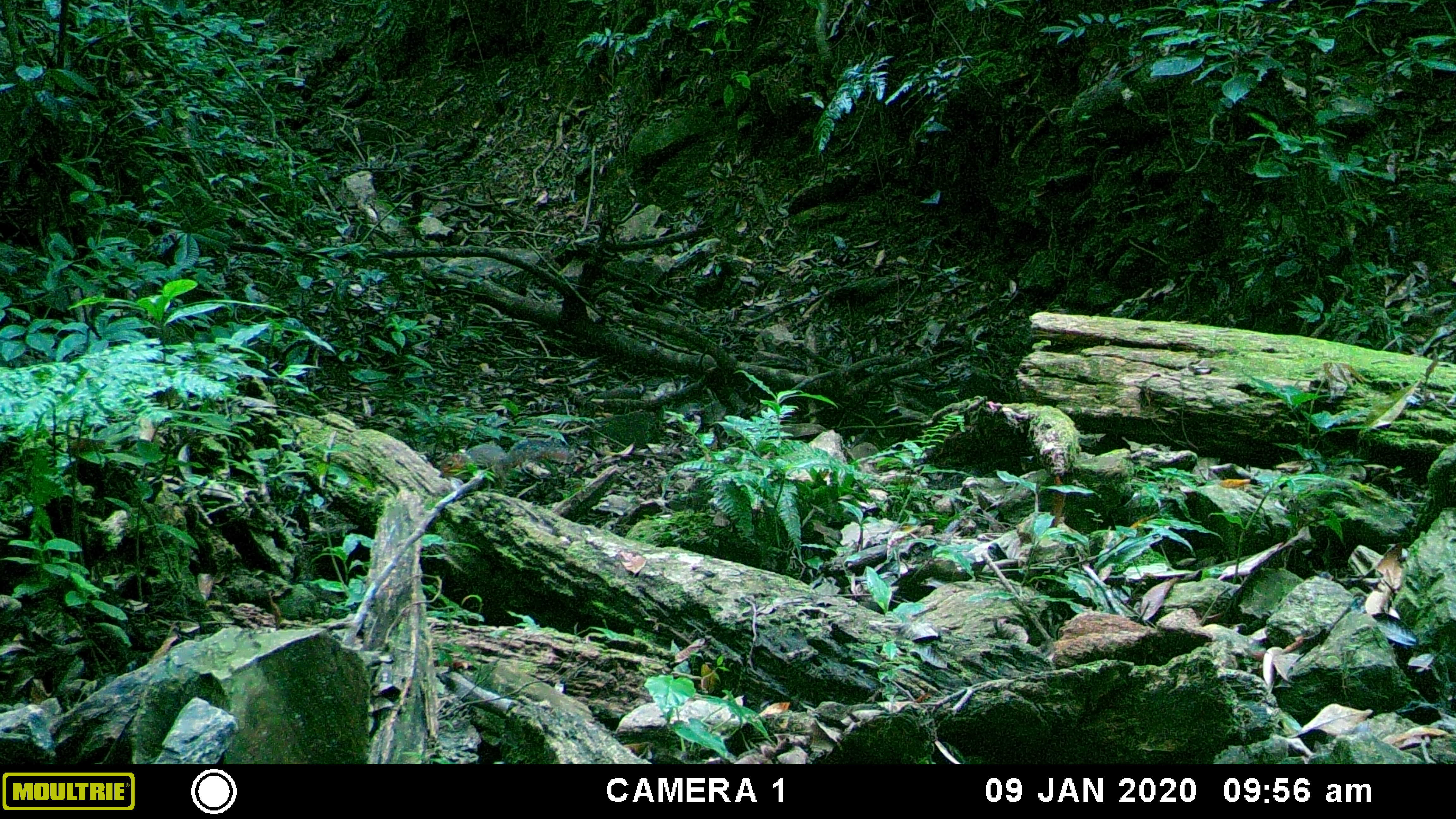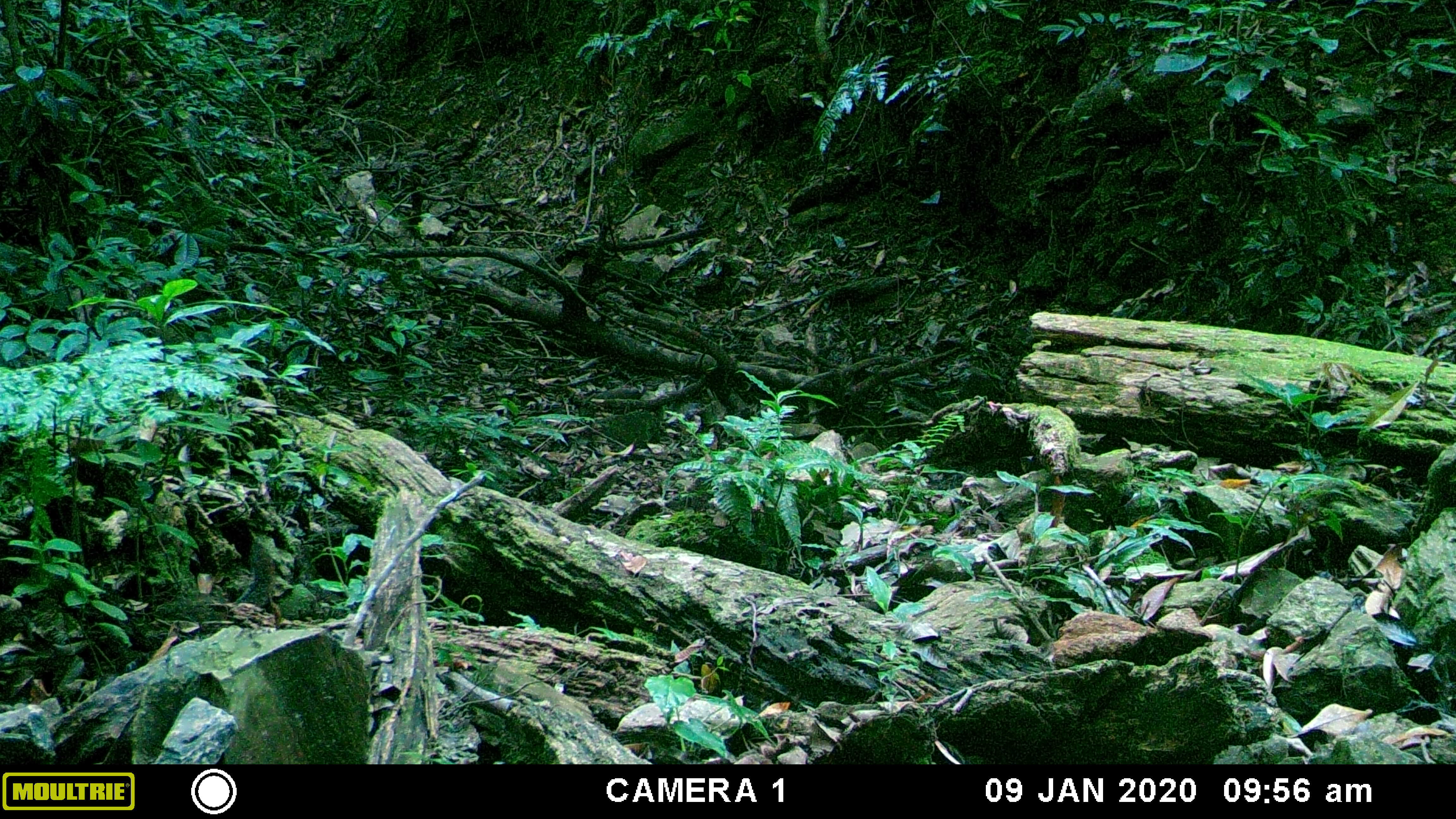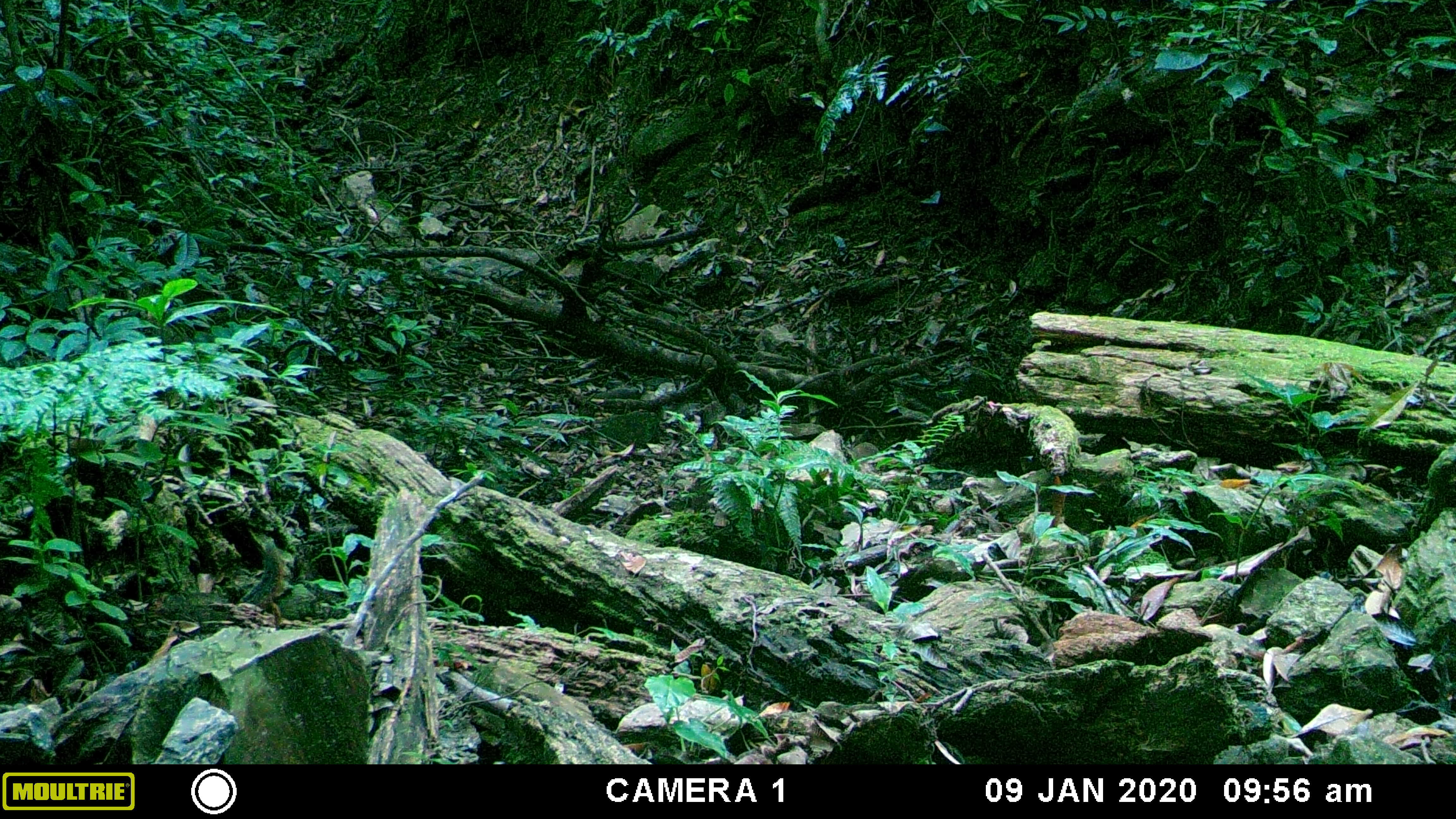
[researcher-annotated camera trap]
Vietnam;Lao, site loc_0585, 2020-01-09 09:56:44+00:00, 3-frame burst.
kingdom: Animalia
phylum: Chordata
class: Mammalia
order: Rodentia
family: Sciuridae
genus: Dremomys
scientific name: Dremomys rufigenis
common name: red-cheeked squirrel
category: red cheeked squirrel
Red cheeked squirrel (red-cheeked squirrel) (Dremomys rufigenis). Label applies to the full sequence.